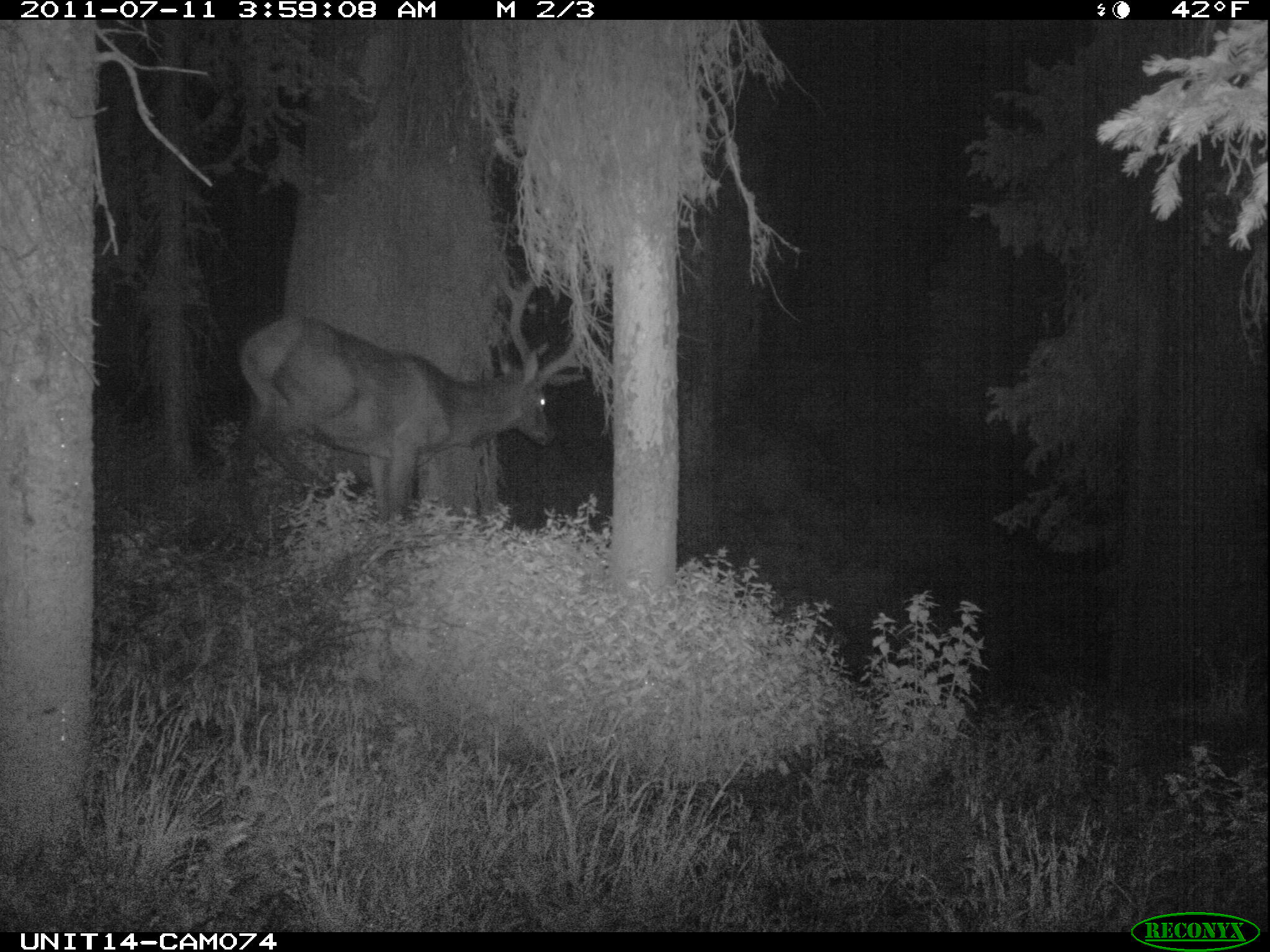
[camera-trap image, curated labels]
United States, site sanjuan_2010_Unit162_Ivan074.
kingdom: Animalia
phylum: Chordata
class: Mammalia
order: Artiodactyla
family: Cervidae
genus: Cervus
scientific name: Cervus elaphus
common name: red deer